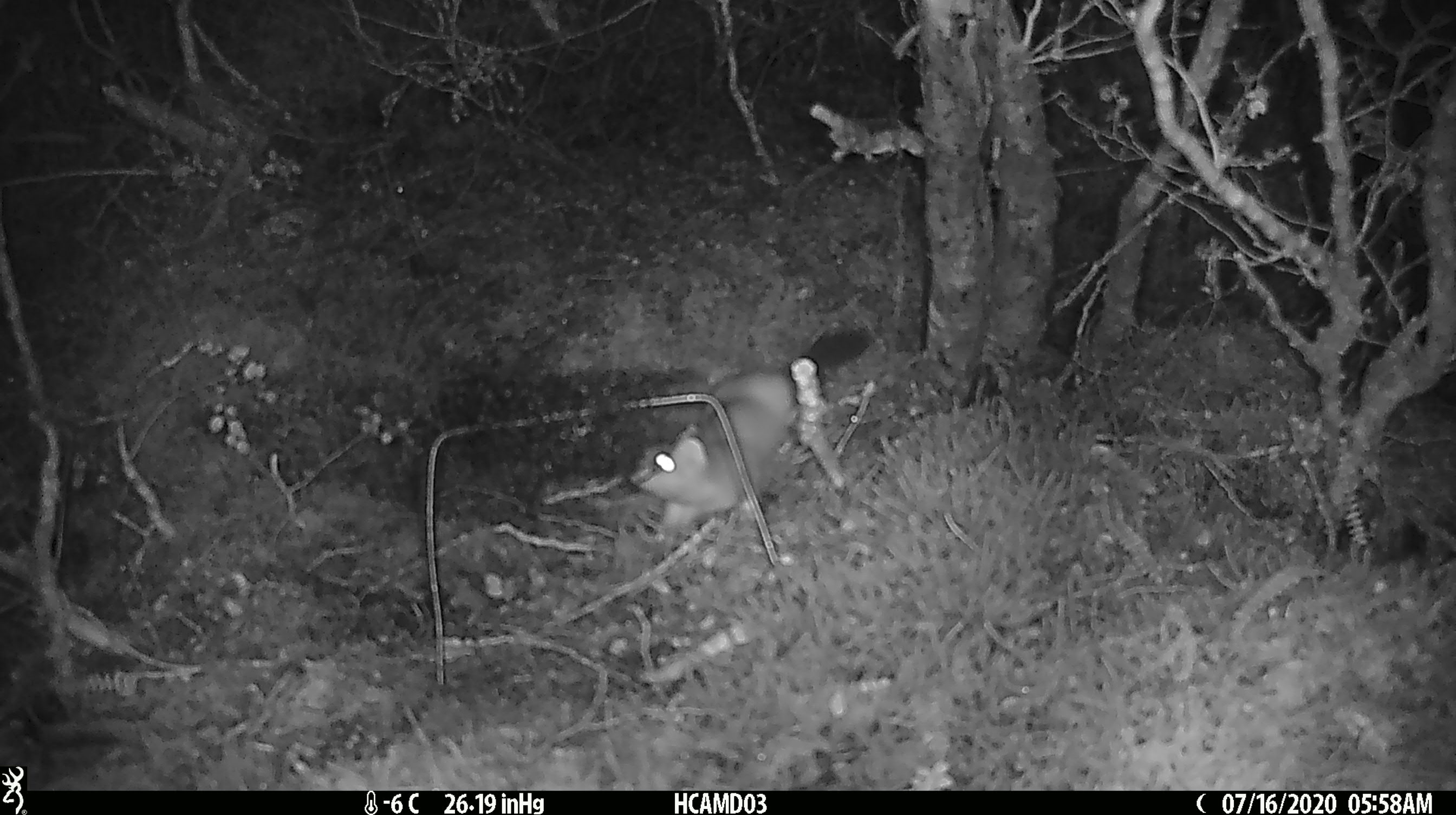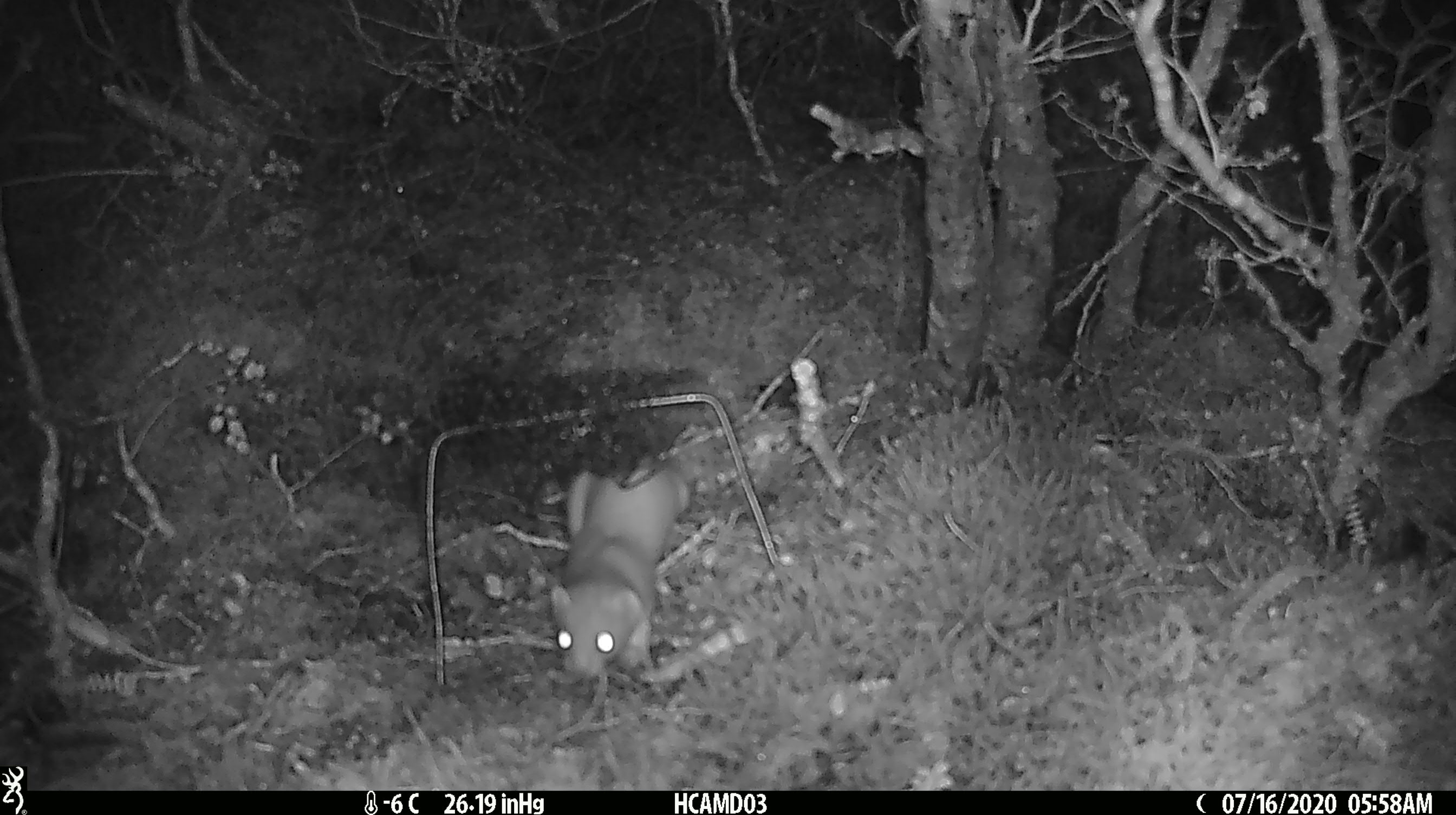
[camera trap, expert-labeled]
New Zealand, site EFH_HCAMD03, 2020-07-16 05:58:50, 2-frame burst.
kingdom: Animalia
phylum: Chordata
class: Mammalia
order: Carnivora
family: Mustelidae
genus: Mustela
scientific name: Mustela erminea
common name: stoat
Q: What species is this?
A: Stoat (Mustela erminea).